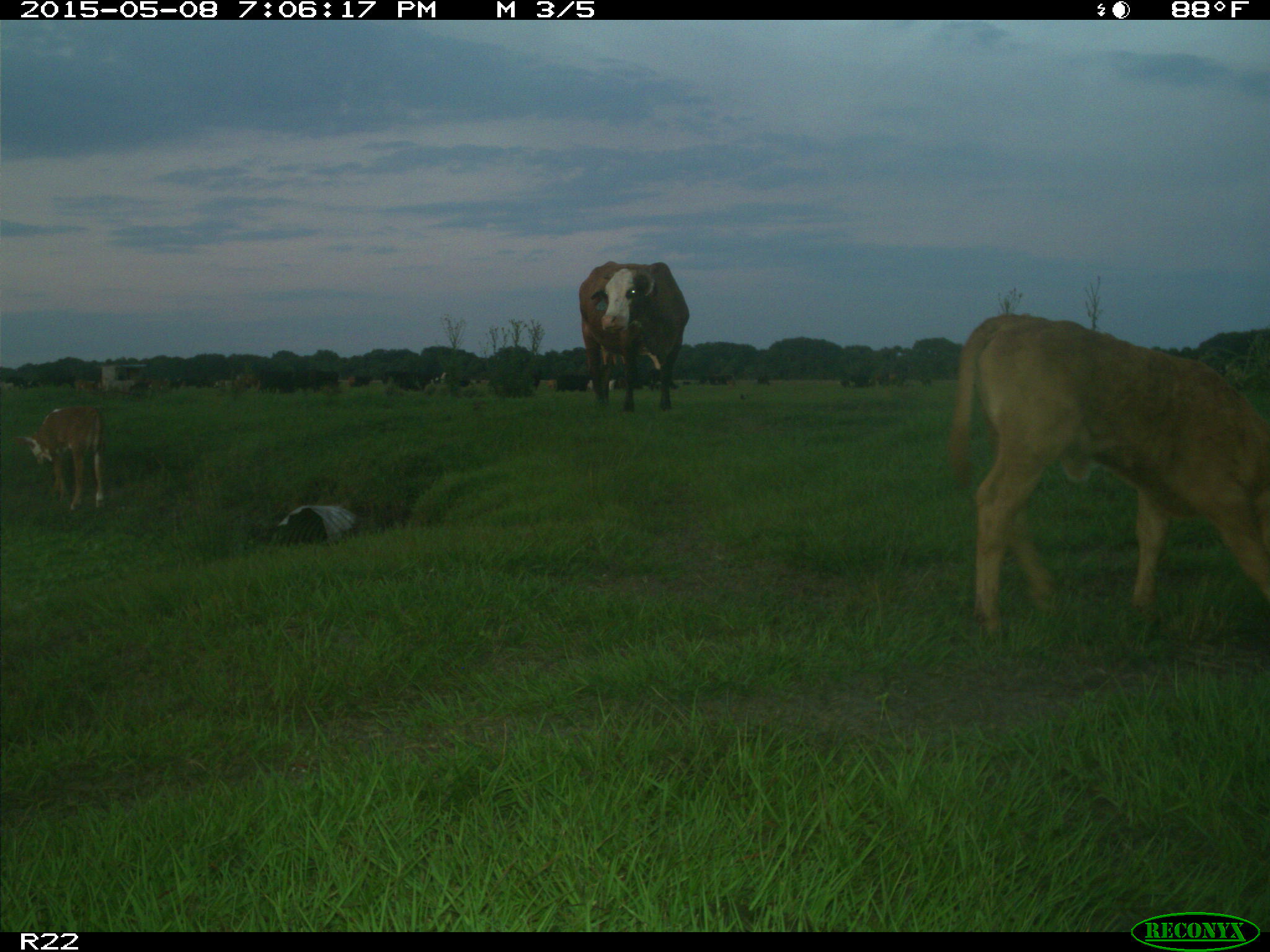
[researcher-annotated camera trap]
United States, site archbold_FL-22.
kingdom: Animalia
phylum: Chordata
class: Mammalia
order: Artiodactyla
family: Bovidae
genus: Bos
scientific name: Bos taurus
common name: domestic cow